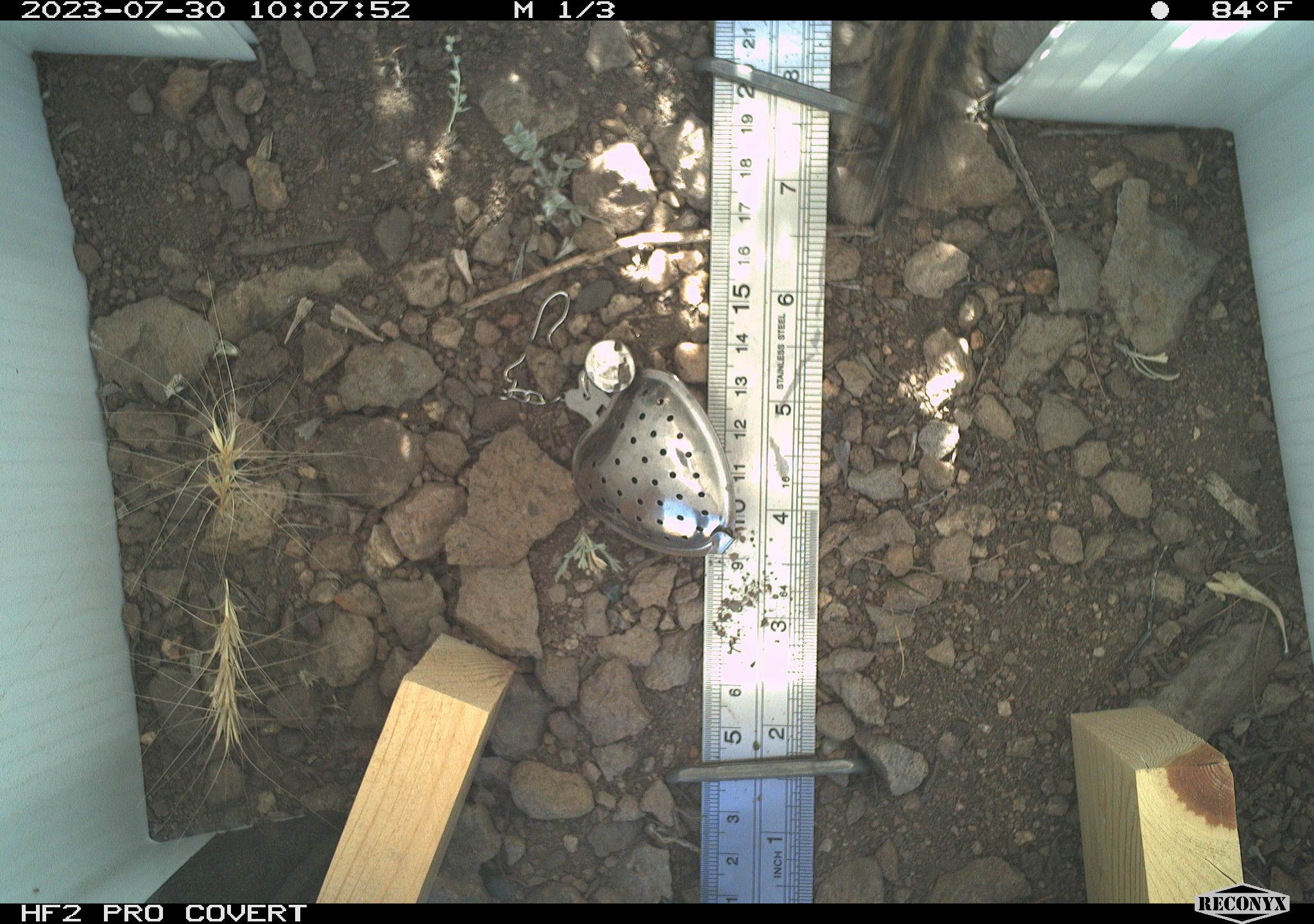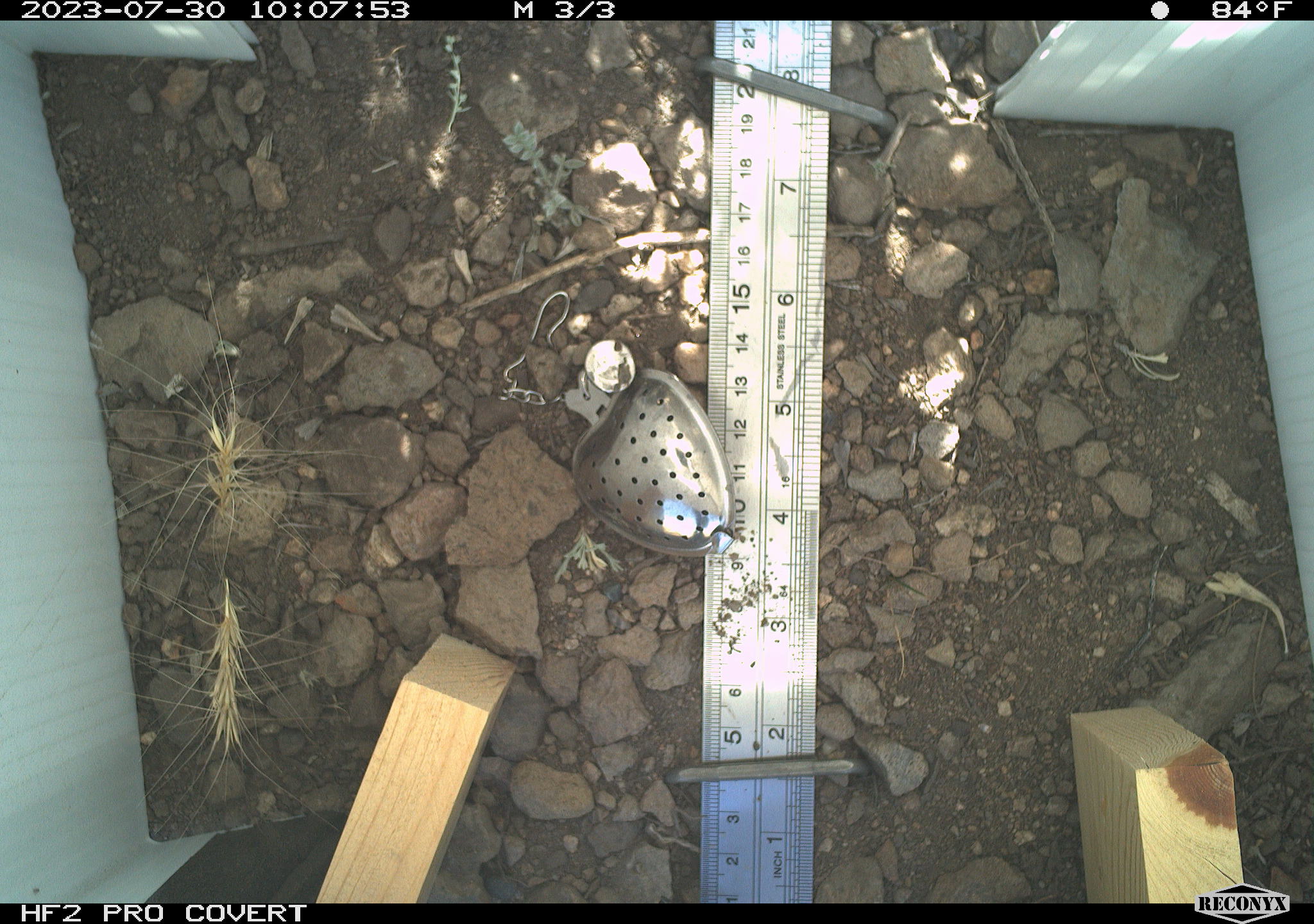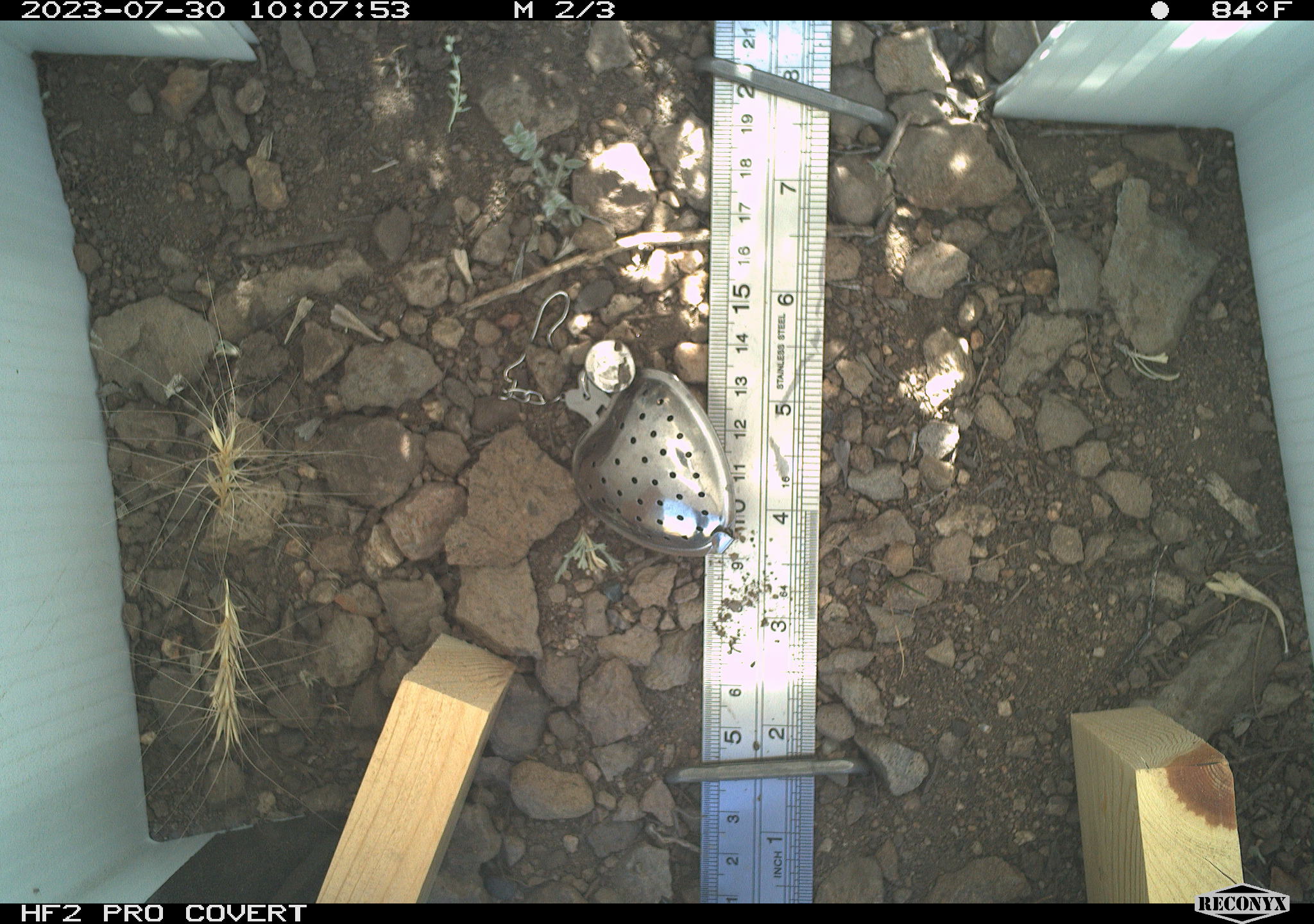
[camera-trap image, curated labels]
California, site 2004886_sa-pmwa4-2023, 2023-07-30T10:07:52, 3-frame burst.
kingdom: Animalia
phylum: Chordata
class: Mammalia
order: Rodentia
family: Sciuridae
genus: Neotamias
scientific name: Neotamias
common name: western chipmunks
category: neotamias species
Neotamias species (western chipmunks) (Neotamias).